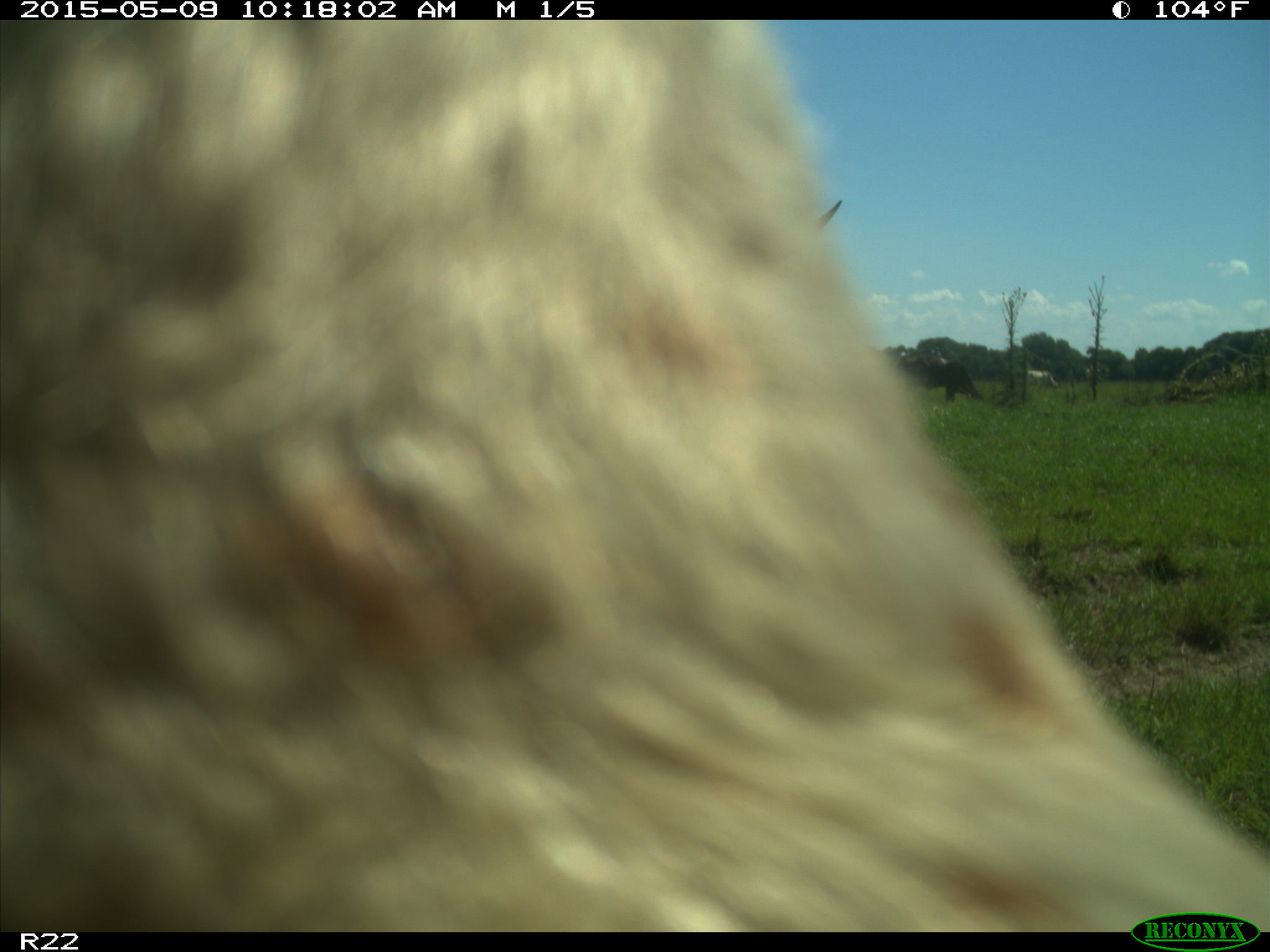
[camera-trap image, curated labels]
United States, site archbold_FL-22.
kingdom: Animalia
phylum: Chordata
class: Mammalia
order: Artiodactyla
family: Bovidae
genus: Bos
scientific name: Bos taurus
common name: domestic cow